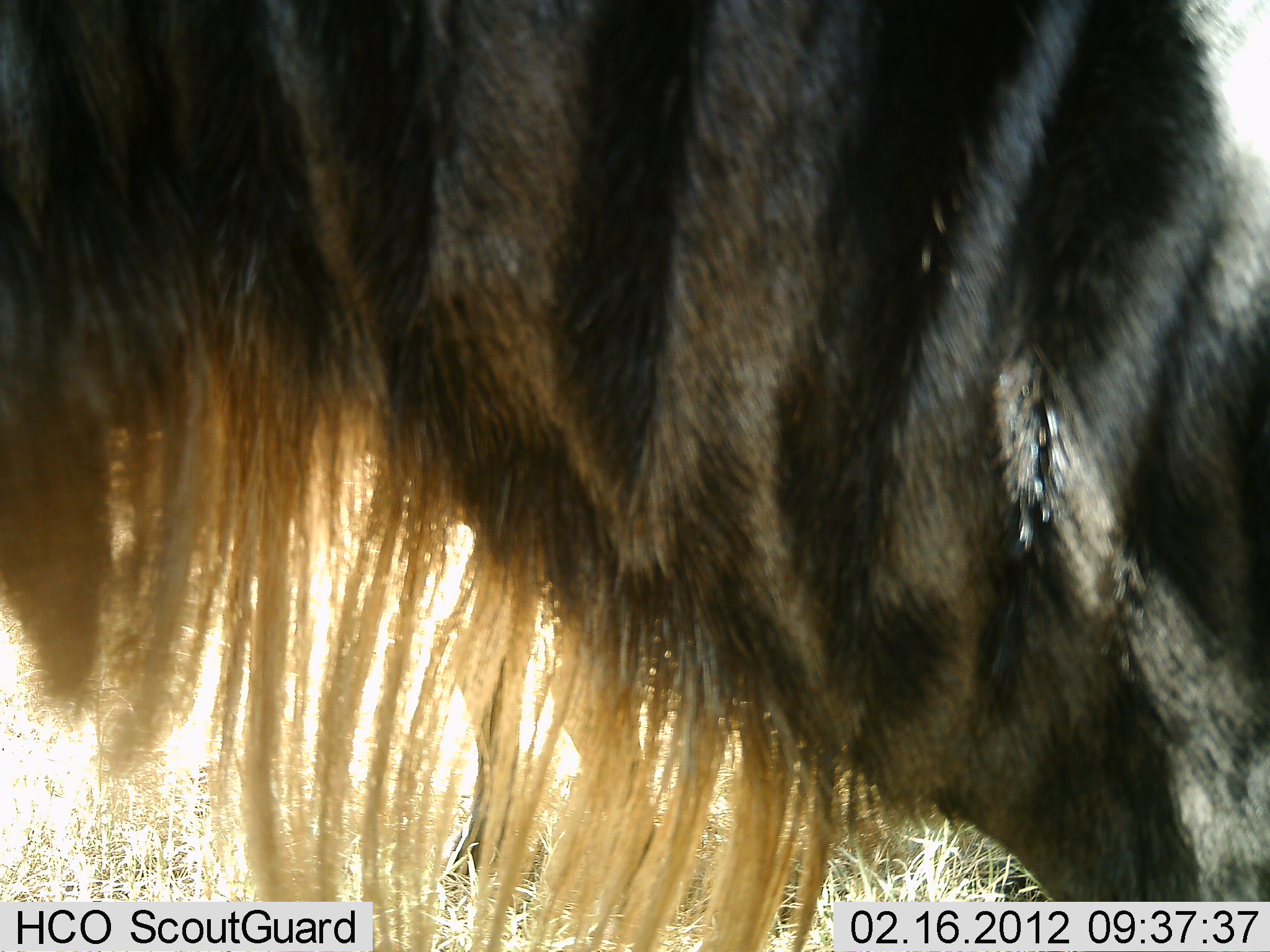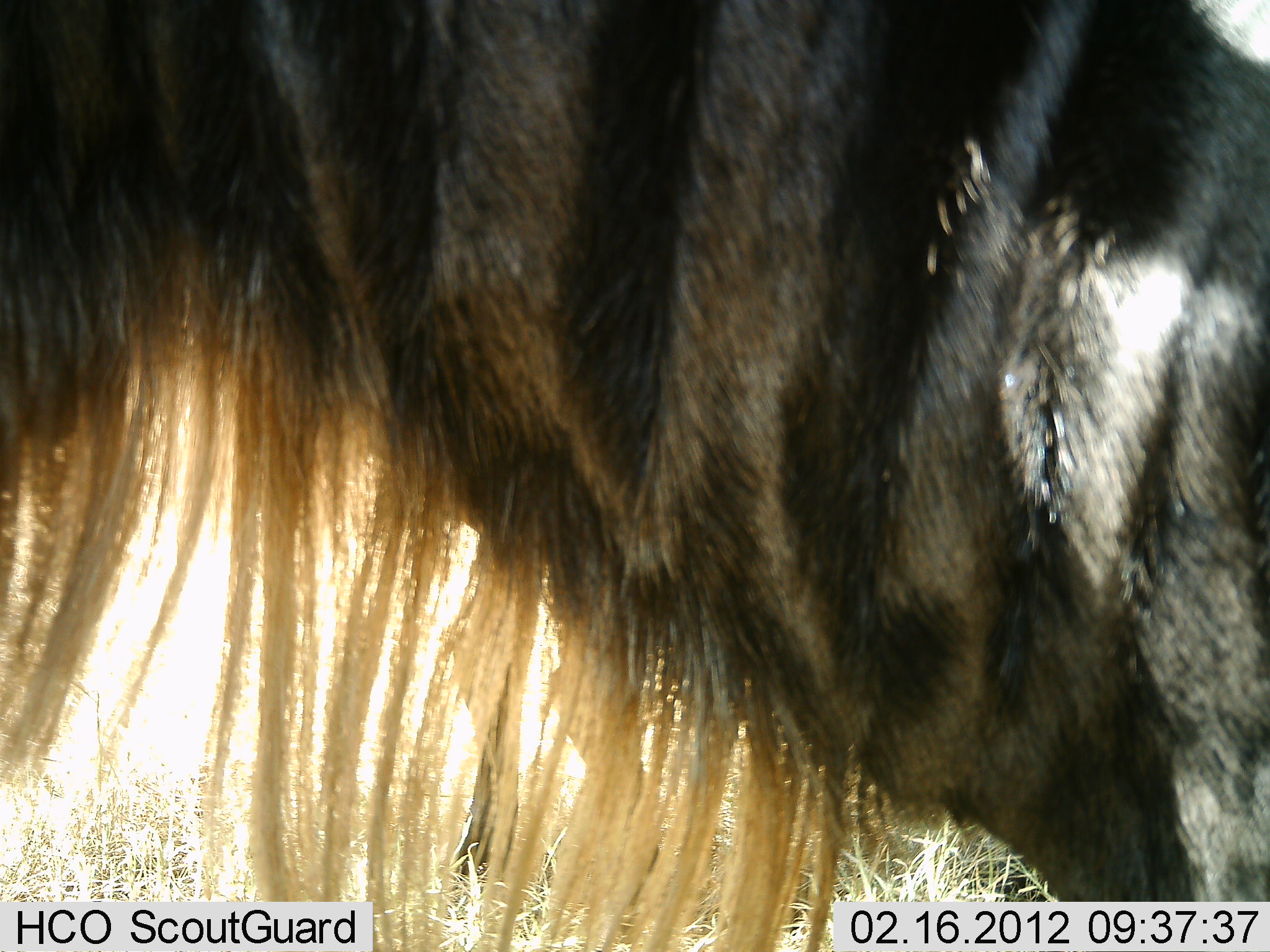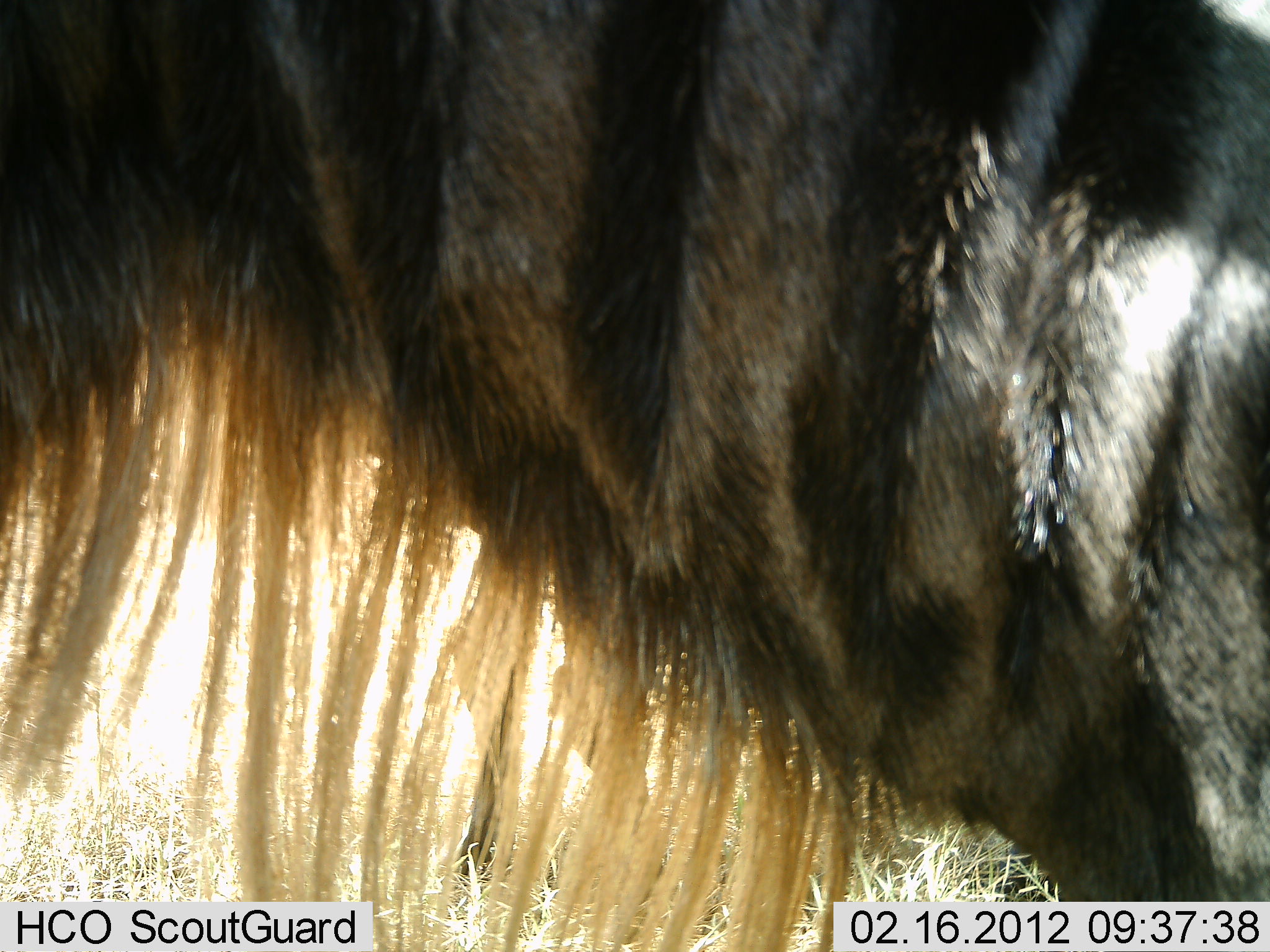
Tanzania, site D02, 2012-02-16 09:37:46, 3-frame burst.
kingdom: Animalia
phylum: Chordata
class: Mammalia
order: Artiodactyla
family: Bovidae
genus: Connochaetes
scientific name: Connochaetes taurinus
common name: blue wildebeest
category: wildebeest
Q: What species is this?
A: Wildebeest (blue wildebeest) (Connochaetes taurinus).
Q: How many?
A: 1.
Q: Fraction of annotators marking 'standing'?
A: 95%.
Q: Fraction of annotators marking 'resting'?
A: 5%.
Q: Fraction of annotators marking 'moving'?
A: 0%.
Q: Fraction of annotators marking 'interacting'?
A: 0%.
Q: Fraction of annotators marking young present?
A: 0%.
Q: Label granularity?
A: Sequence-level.